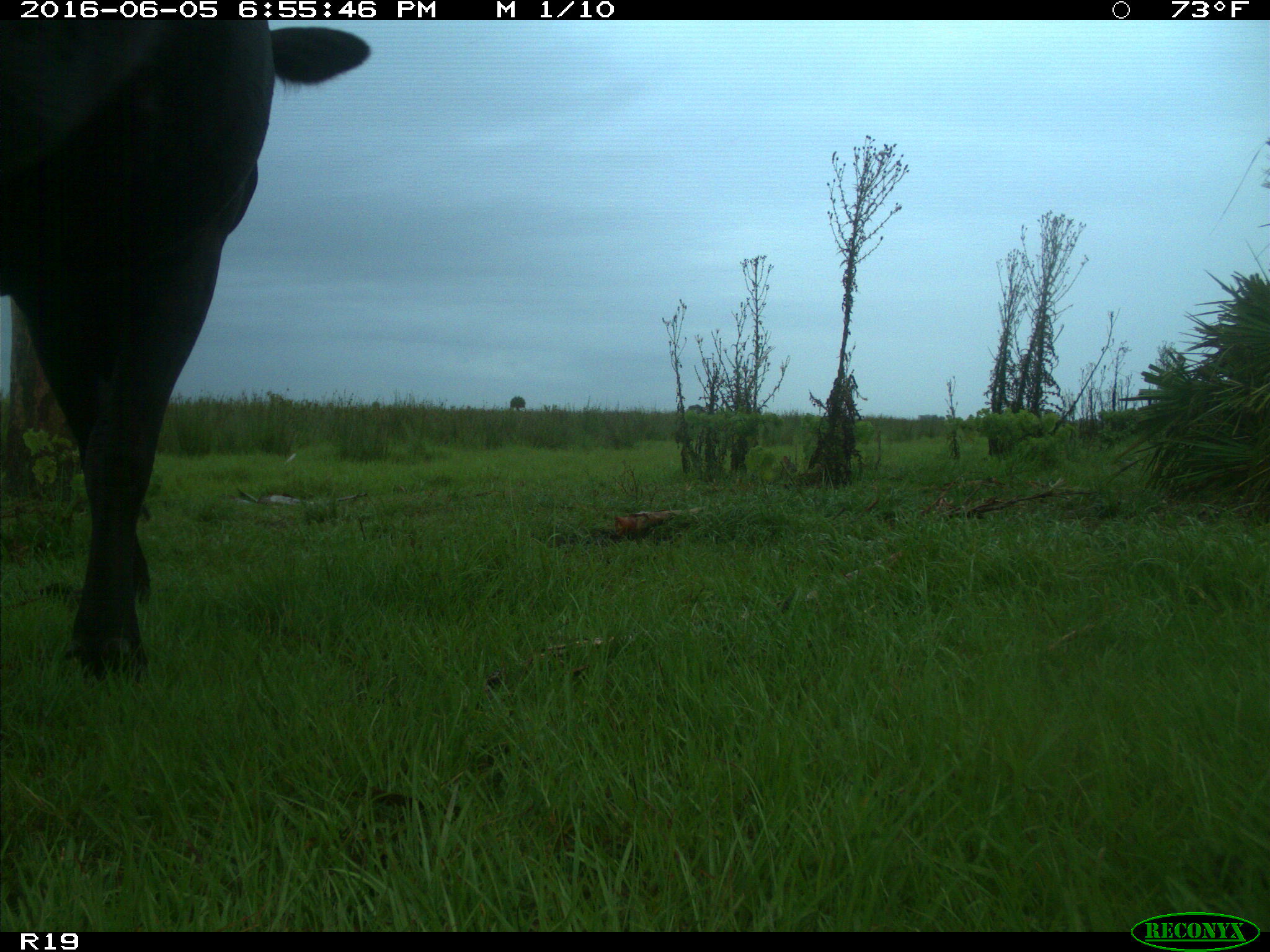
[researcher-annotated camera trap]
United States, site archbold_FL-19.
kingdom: Animalia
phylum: Chordata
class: Mammalia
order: Artiodactyla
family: Bovidae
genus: Bos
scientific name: Bos taurus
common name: domestic cow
Bos taurus (domestic cow).